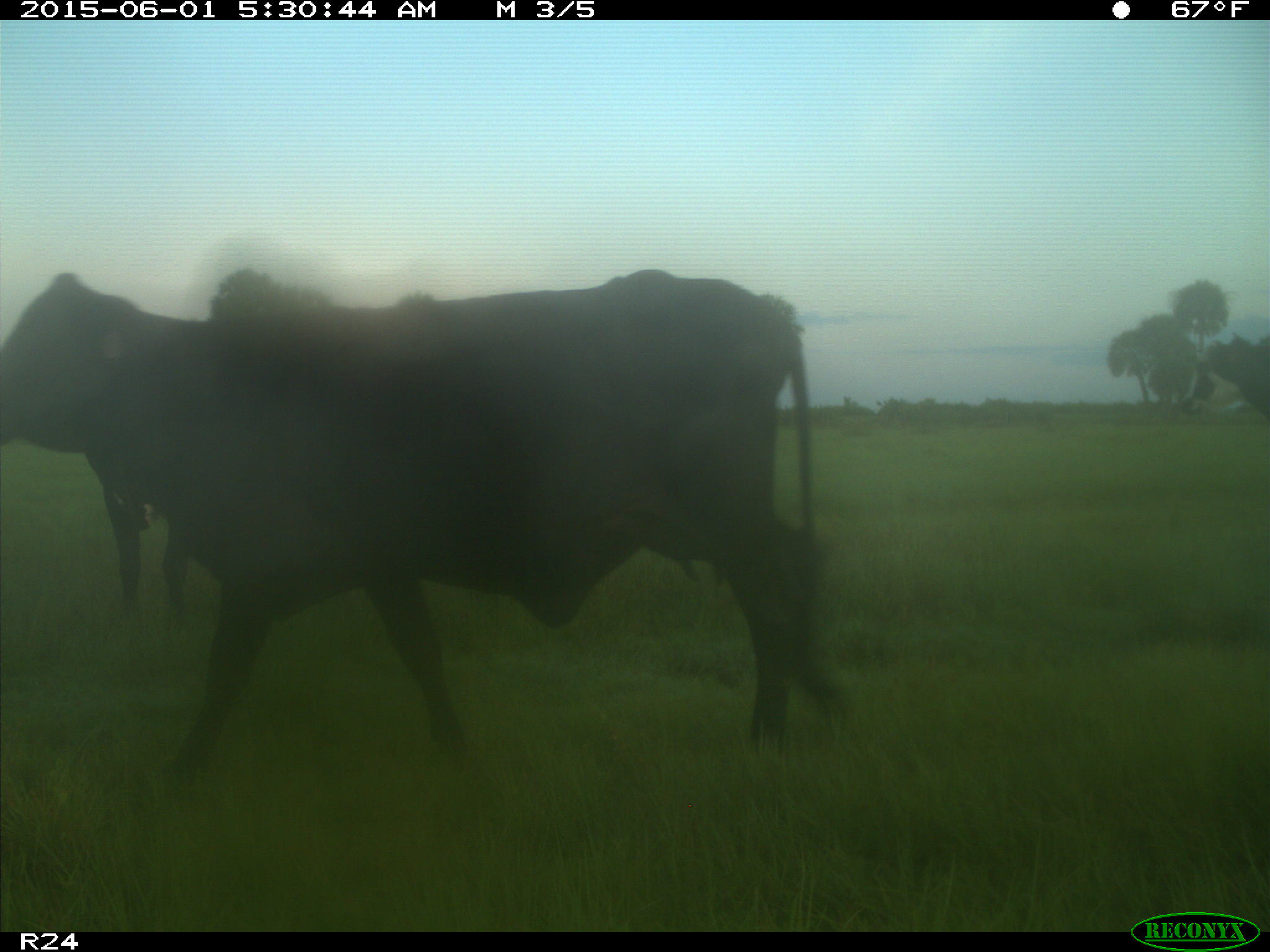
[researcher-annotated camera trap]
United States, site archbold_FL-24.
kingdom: Animalia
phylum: Chordata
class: Mammalia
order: Artiodactyla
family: Bovidae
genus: Bos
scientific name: Bos taurus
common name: domestic cow